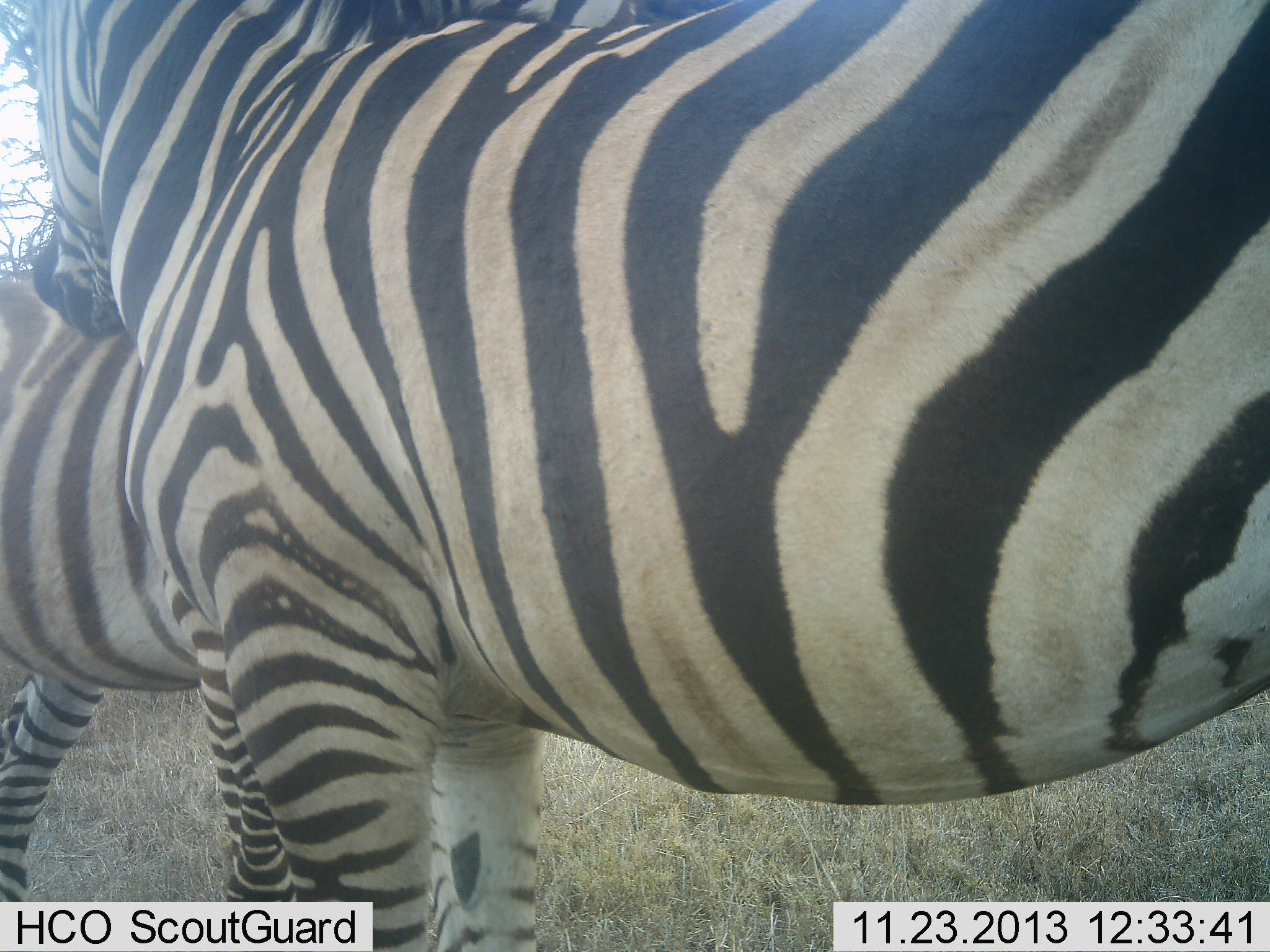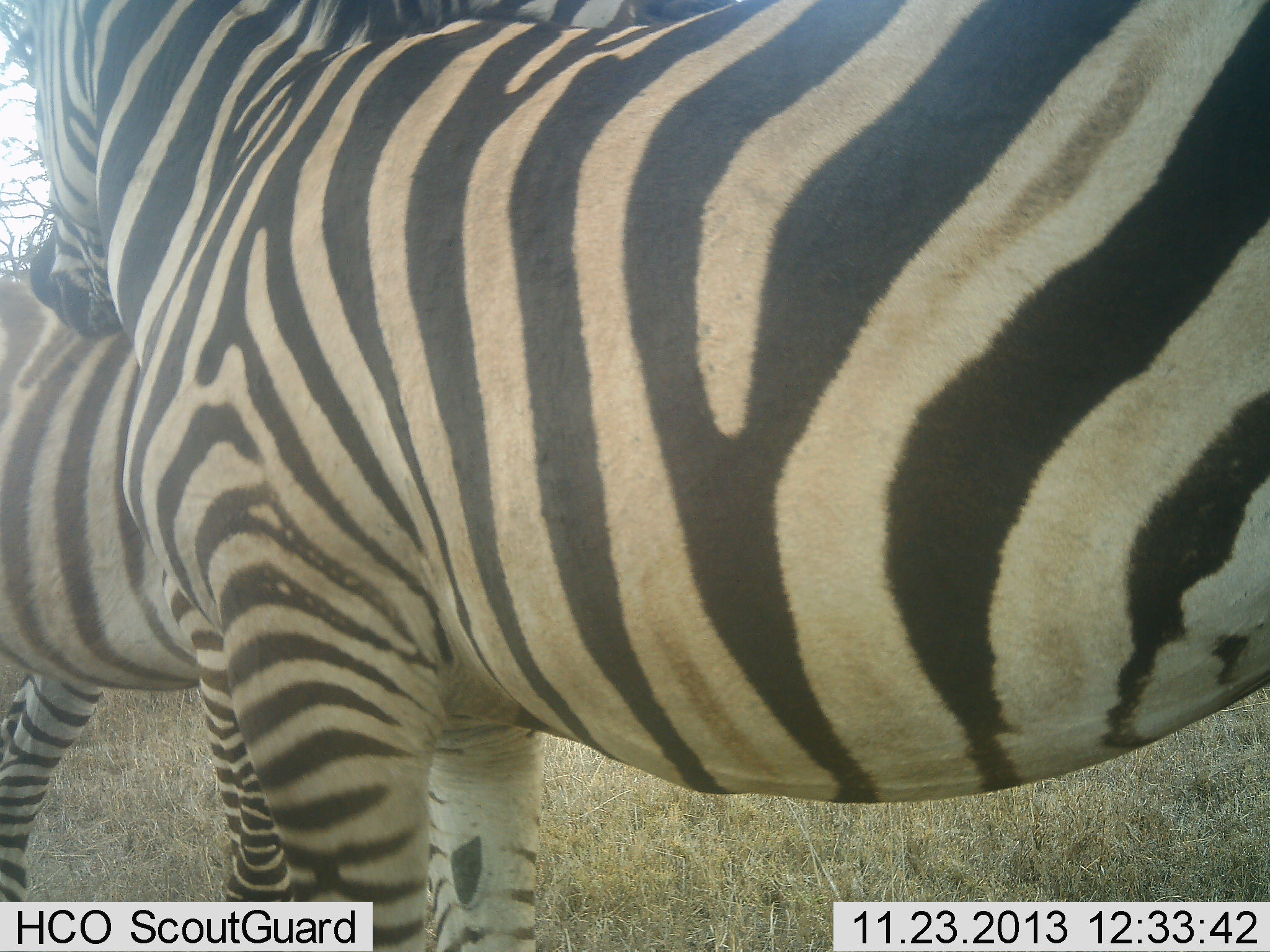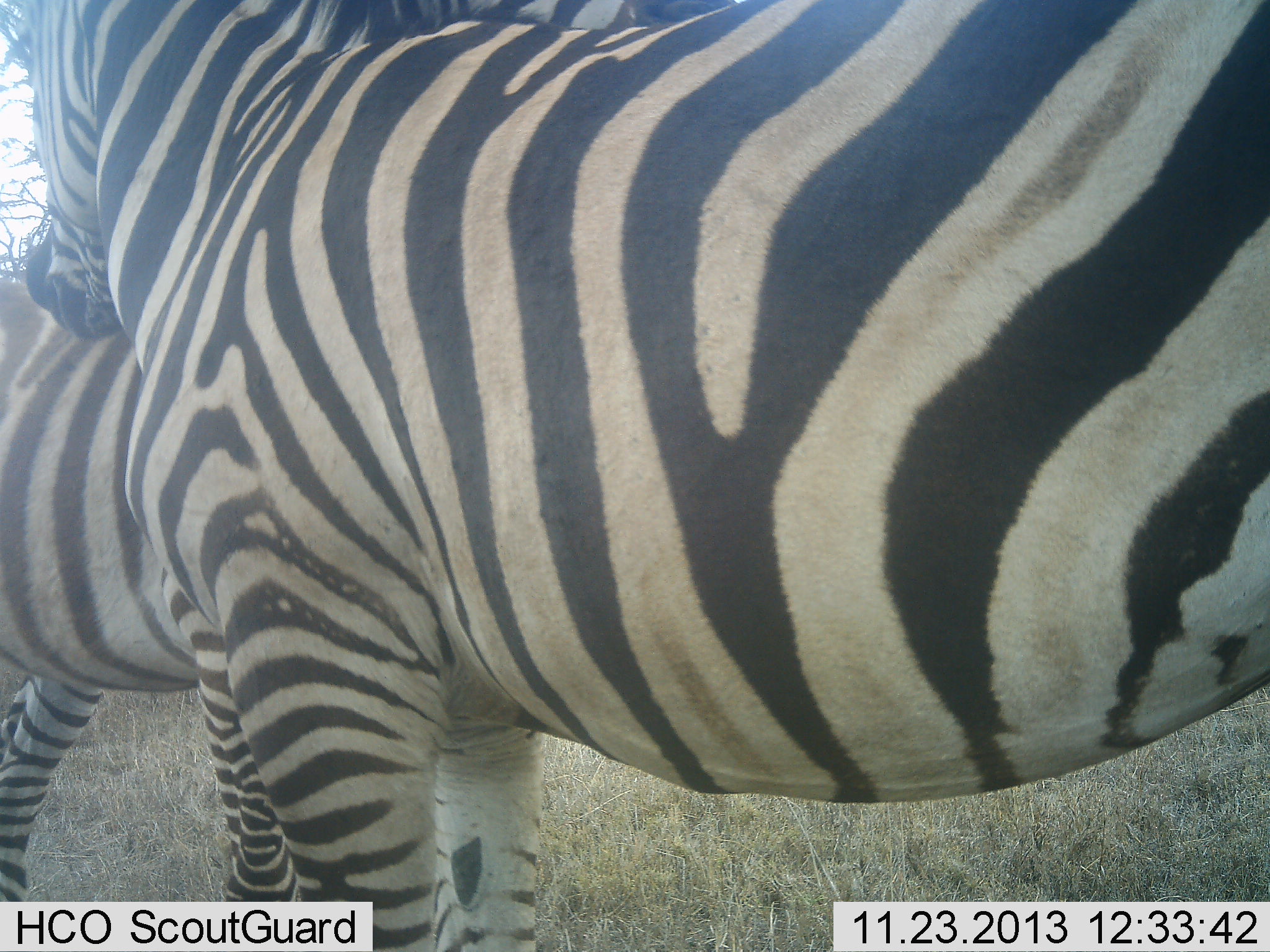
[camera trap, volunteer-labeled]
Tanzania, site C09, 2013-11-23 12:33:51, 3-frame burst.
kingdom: Animalia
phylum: Chordata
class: Mammalia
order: Perissodactyla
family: Equidae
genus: Equus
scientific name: Equus quagga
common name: plains zebra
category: zebra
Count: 2.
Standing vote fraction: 90%.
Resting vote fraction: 10%.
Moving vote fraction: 0%.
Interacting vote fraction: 10%.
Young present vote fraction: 20%.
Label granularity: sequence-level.